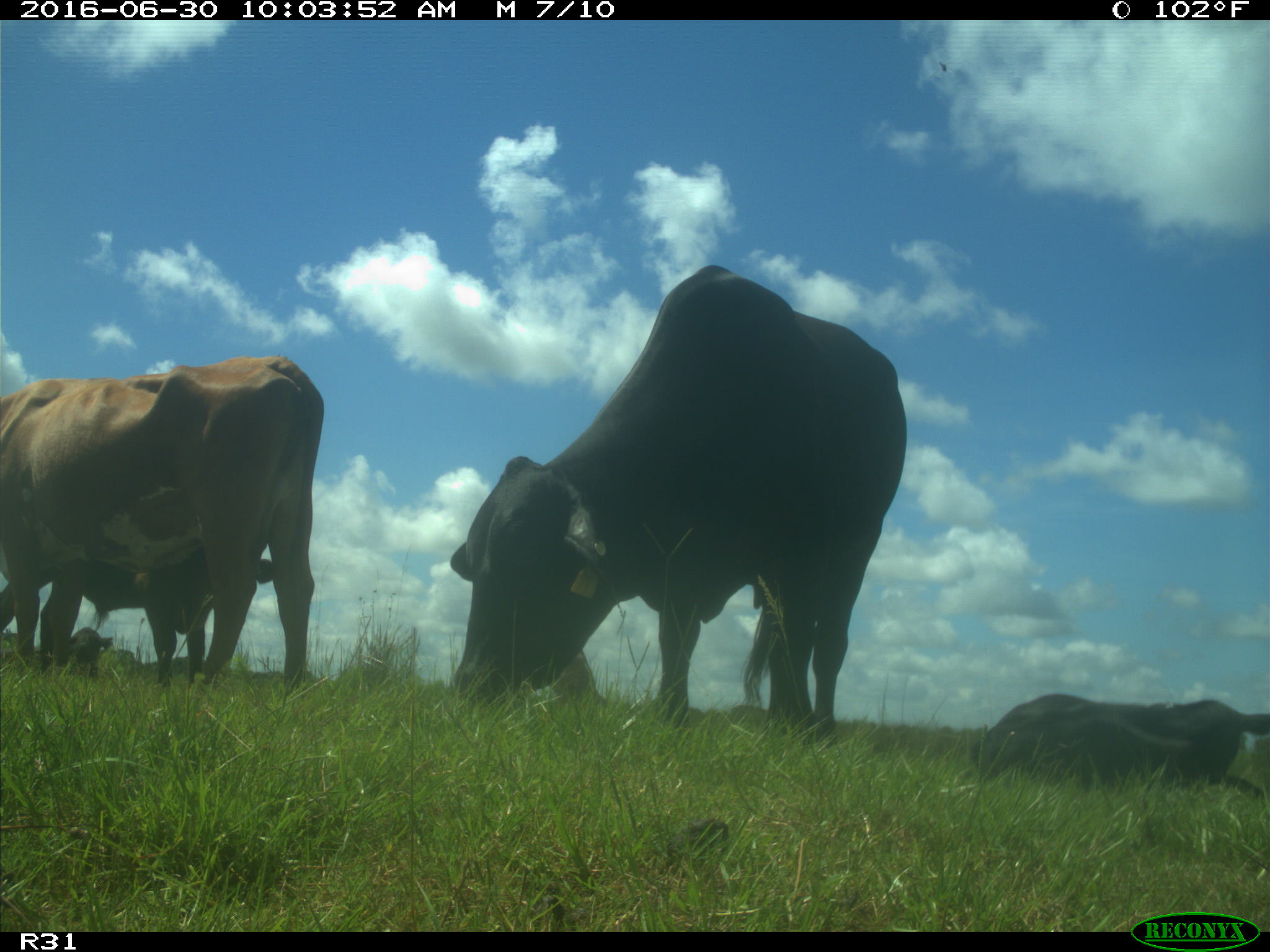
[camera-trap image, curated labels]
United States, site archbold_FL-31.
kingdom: Animalia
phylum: Chordata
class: Mammalia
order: Artiodactyla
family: Bovidae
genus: Bos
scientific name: Bos taurus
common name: domestic cow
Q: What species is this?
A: Bos taurus (domestic cow).